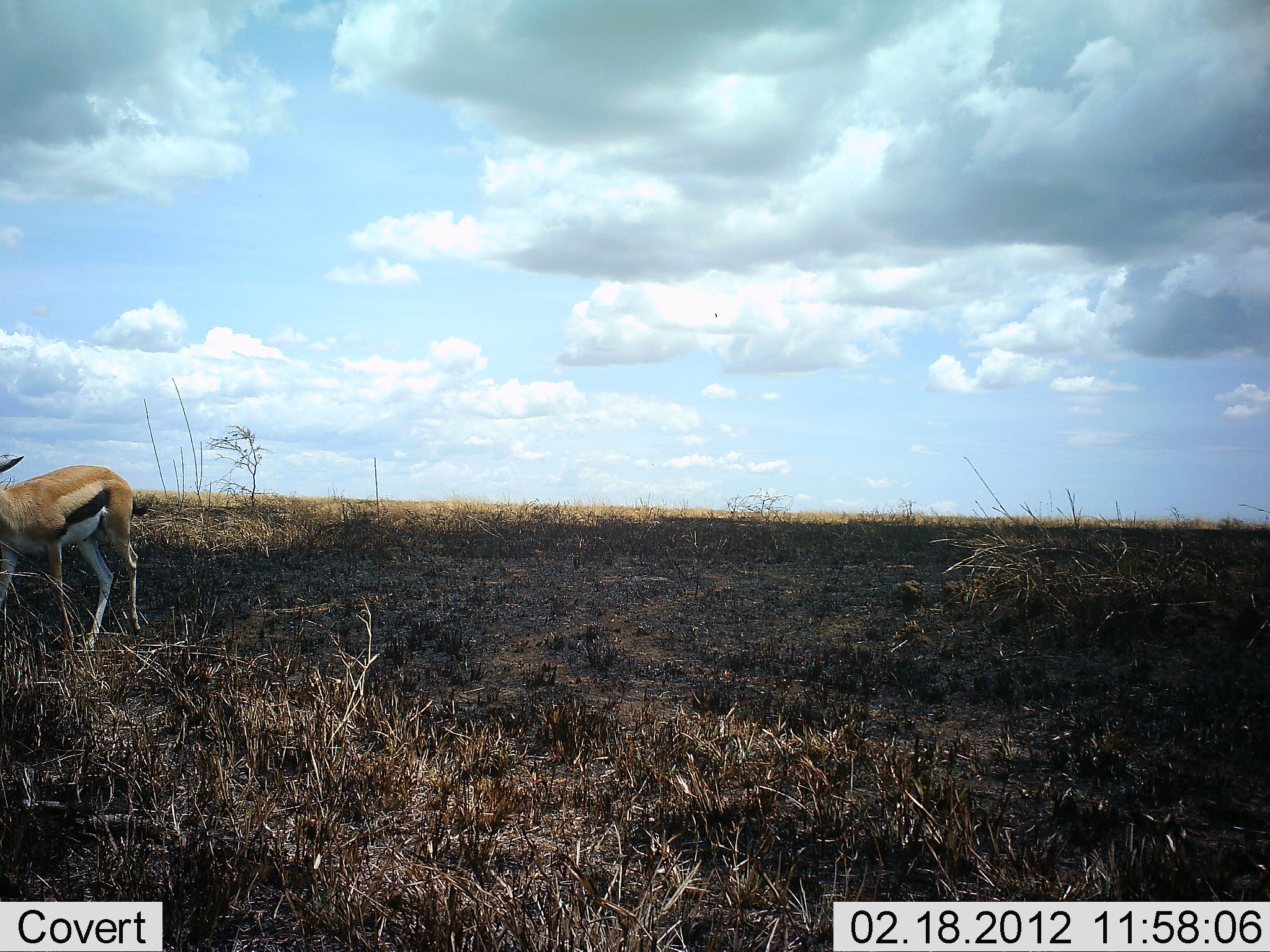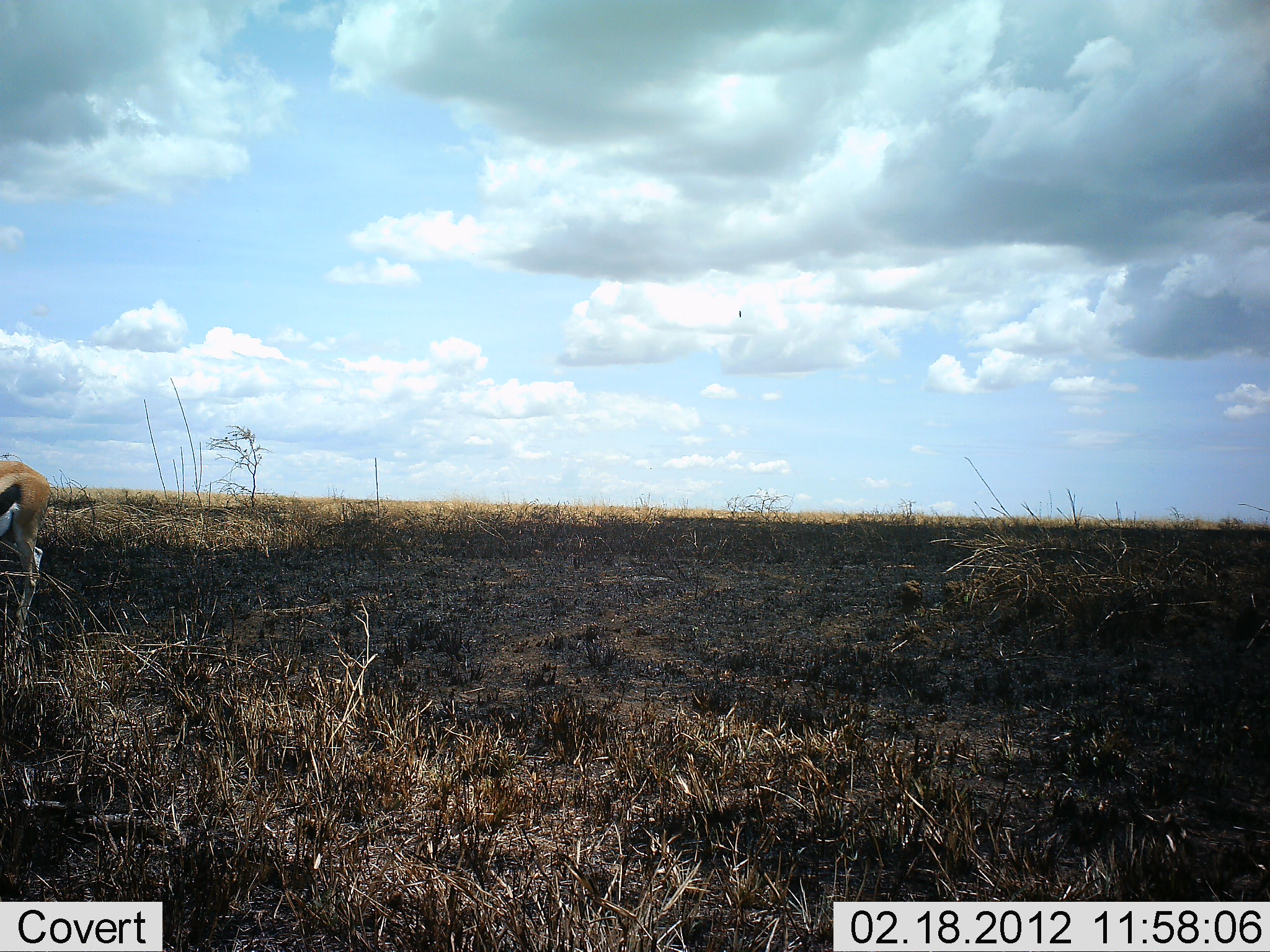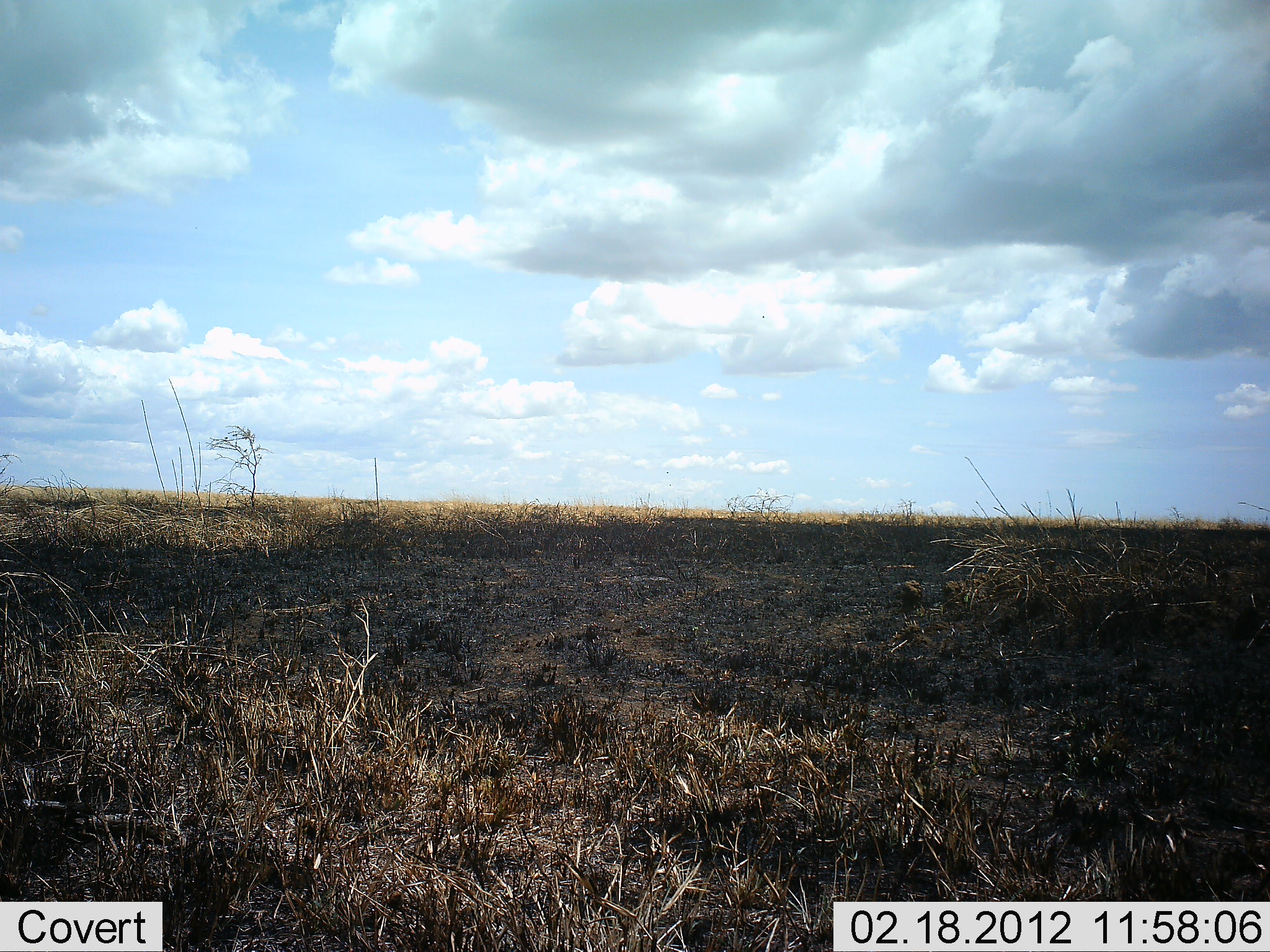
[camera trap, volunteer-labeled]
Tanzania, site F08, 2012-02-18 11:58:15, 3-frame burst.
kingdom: Animalia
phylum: Chordata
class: Mammalia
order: Artiodactyla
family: Bovidae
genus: Eudorcas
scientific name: Eudorcas thomsonii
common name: thomson's gazelle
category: gazellethomsons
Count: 1.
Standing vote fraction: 4%.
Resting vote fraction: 0%.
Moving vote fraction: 100%.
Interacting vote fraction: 0%.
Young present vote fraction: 0%.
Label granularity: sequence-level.